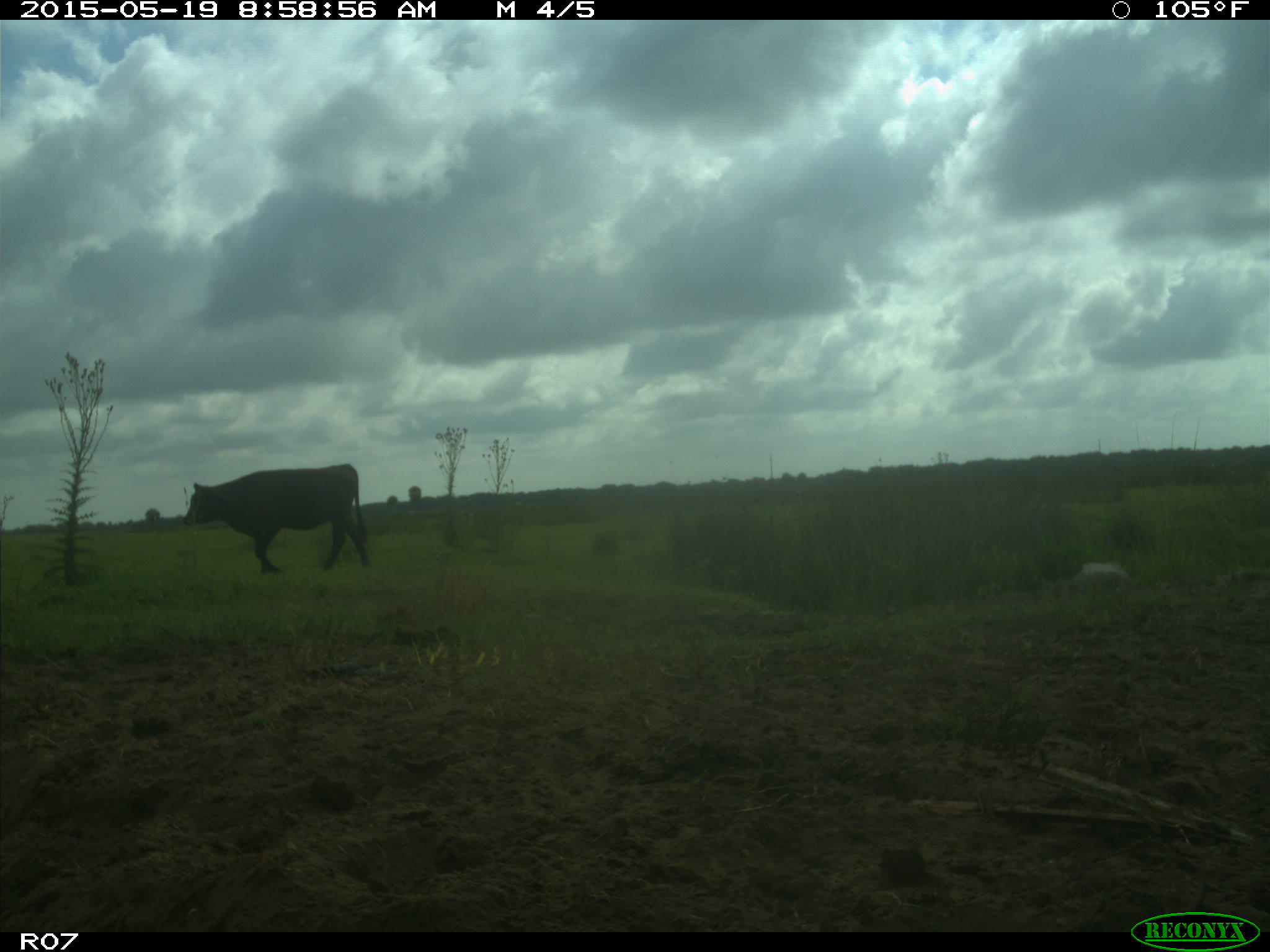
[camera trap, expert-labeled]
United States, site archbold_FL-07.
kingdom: Animalia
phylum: Chordata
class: Mammalia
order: Artiodactyla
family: Bovidae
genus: Bos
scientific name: Bos taurus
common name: domestic cow